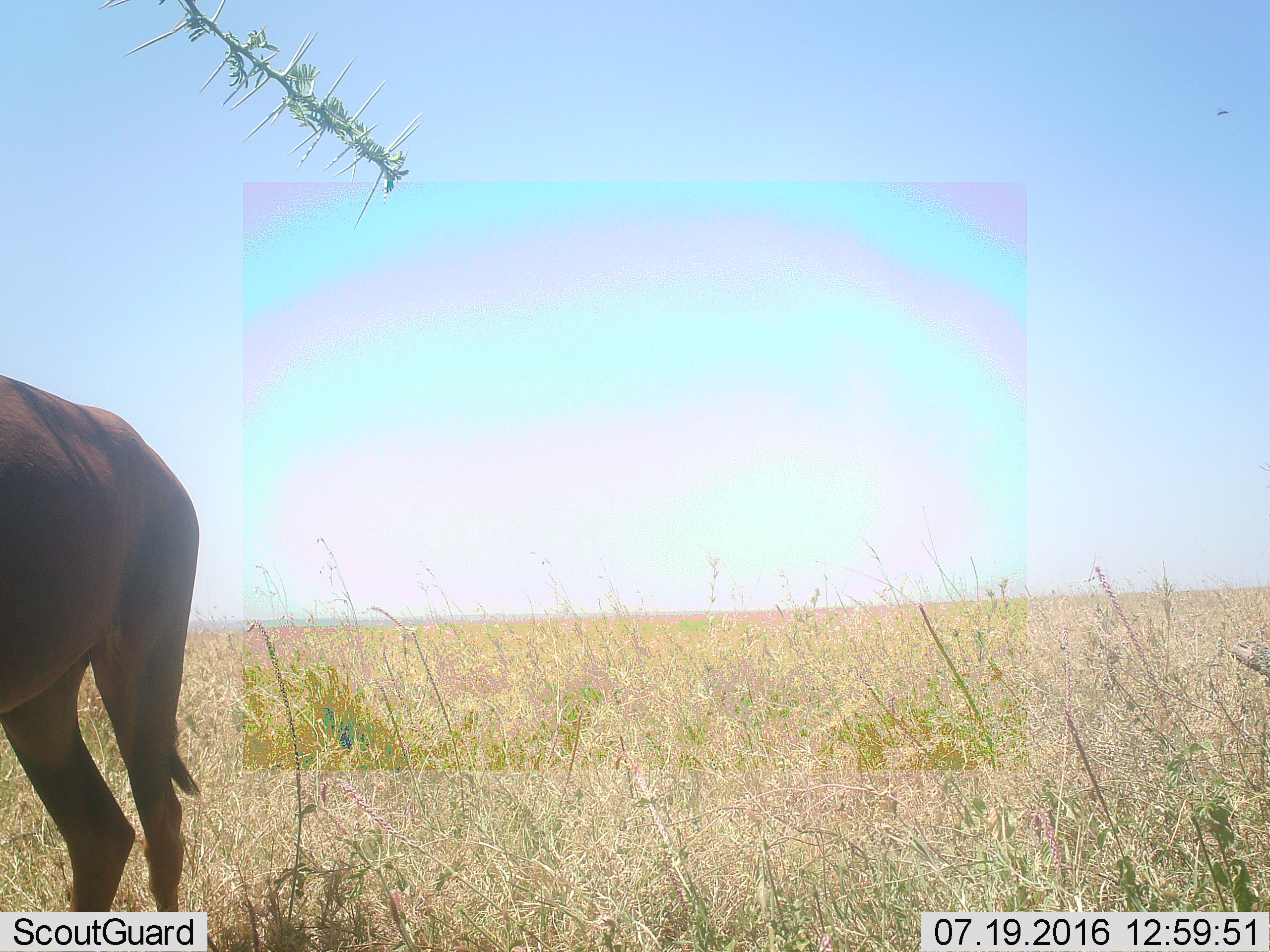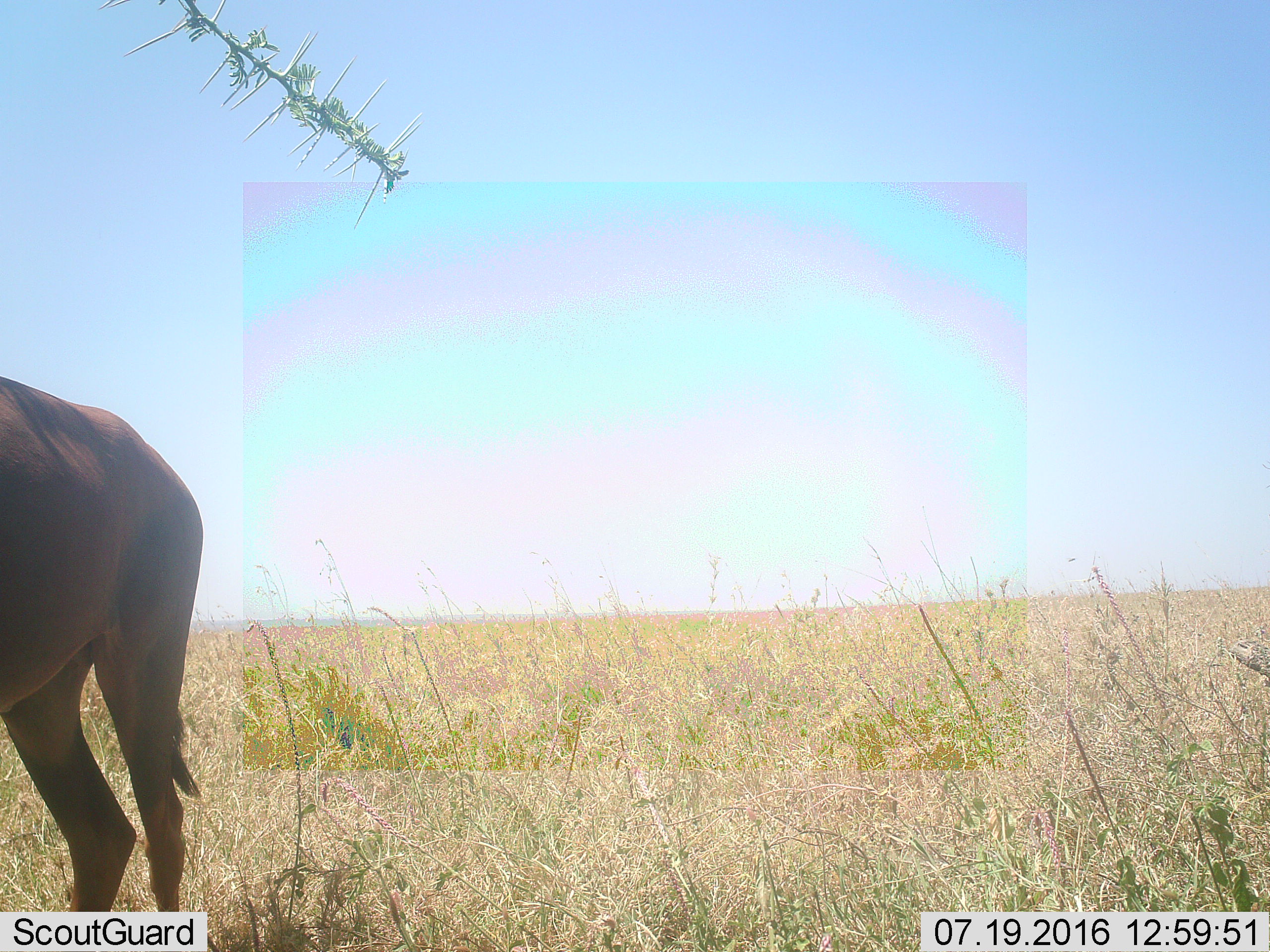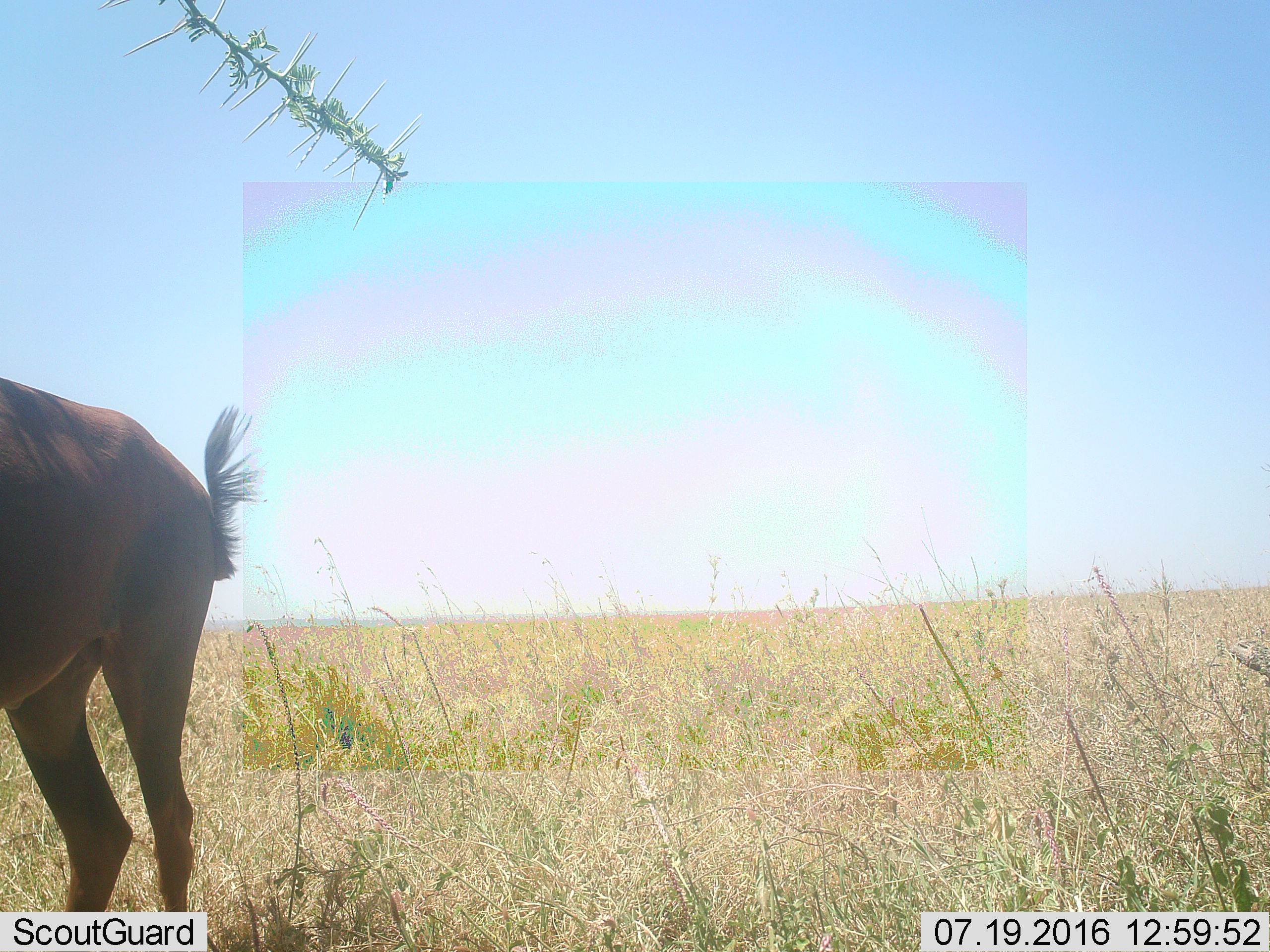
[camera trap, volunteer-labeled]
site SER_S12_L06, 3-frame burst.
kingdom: Animalia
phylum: Chordata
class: Mammalia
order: Artiodactyla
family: Bovidae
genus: Damaliscus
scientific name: Damaliscus lunatus jimela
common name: topi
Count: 1.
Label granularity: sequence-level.